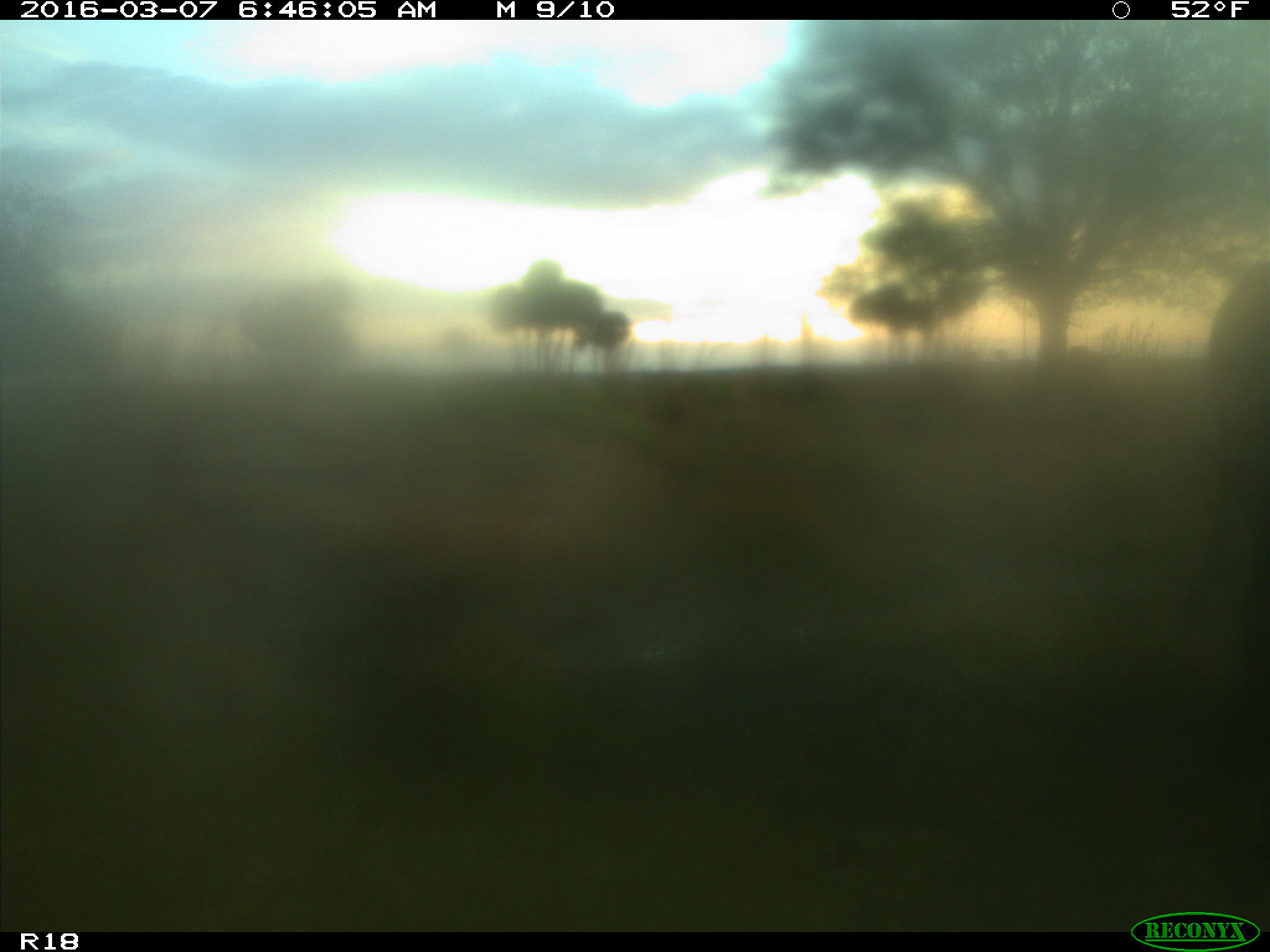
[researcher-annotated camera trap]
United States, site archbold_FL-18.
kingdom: Animalia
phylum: Chordata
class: Mammalia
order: Artiodactyla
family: Bovidae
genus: Bos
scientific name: Bos taurus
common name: domestic cow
Bos taurus (domestic cow).